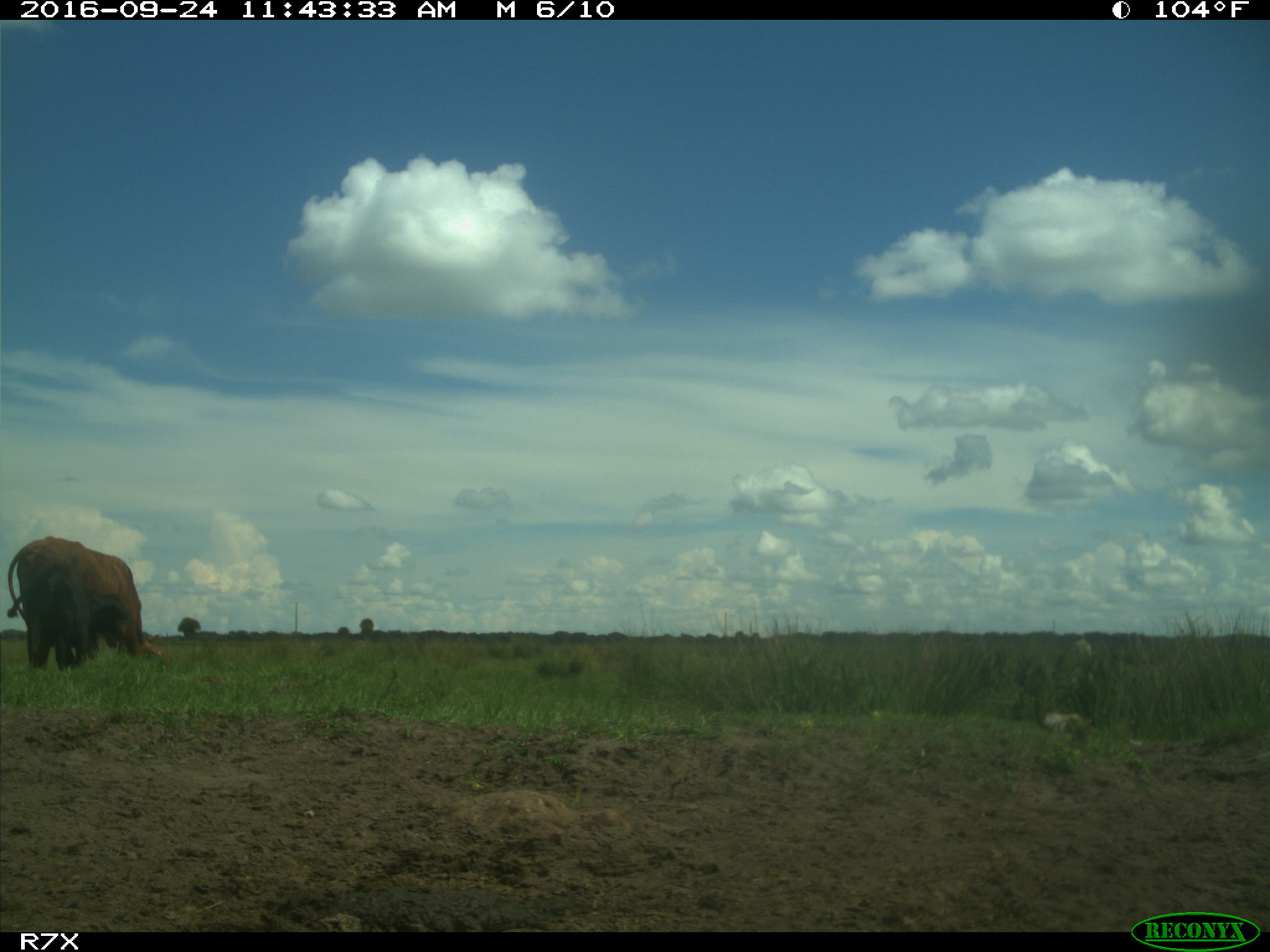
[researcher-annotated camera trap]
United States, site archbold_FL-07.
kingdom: Animalia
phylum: Chordata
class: Mammalia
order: Artiodactyla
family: Bovidae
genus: Bos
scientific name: Bos taurus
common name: domestic cow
Bos taurus (domestic cow).